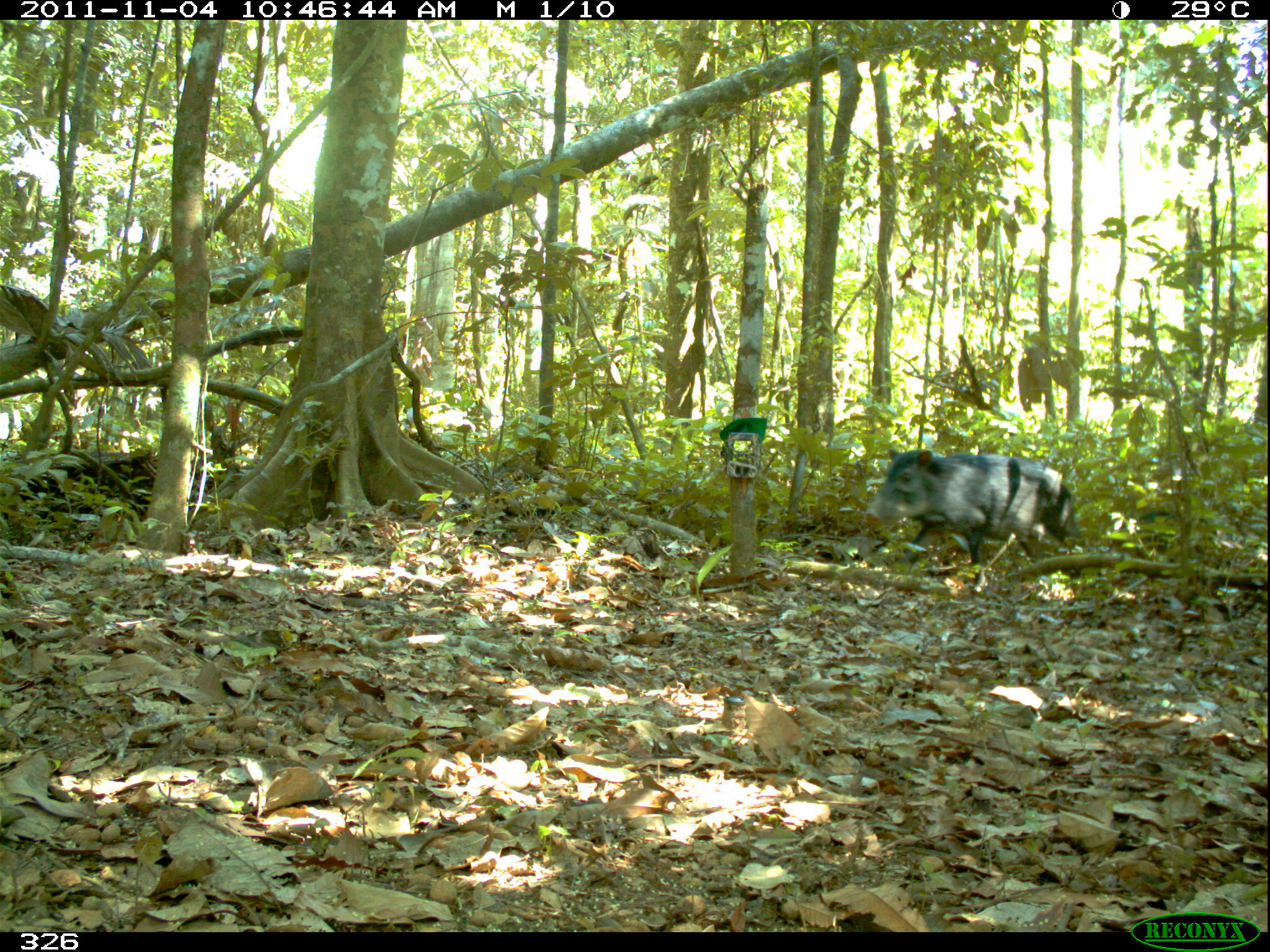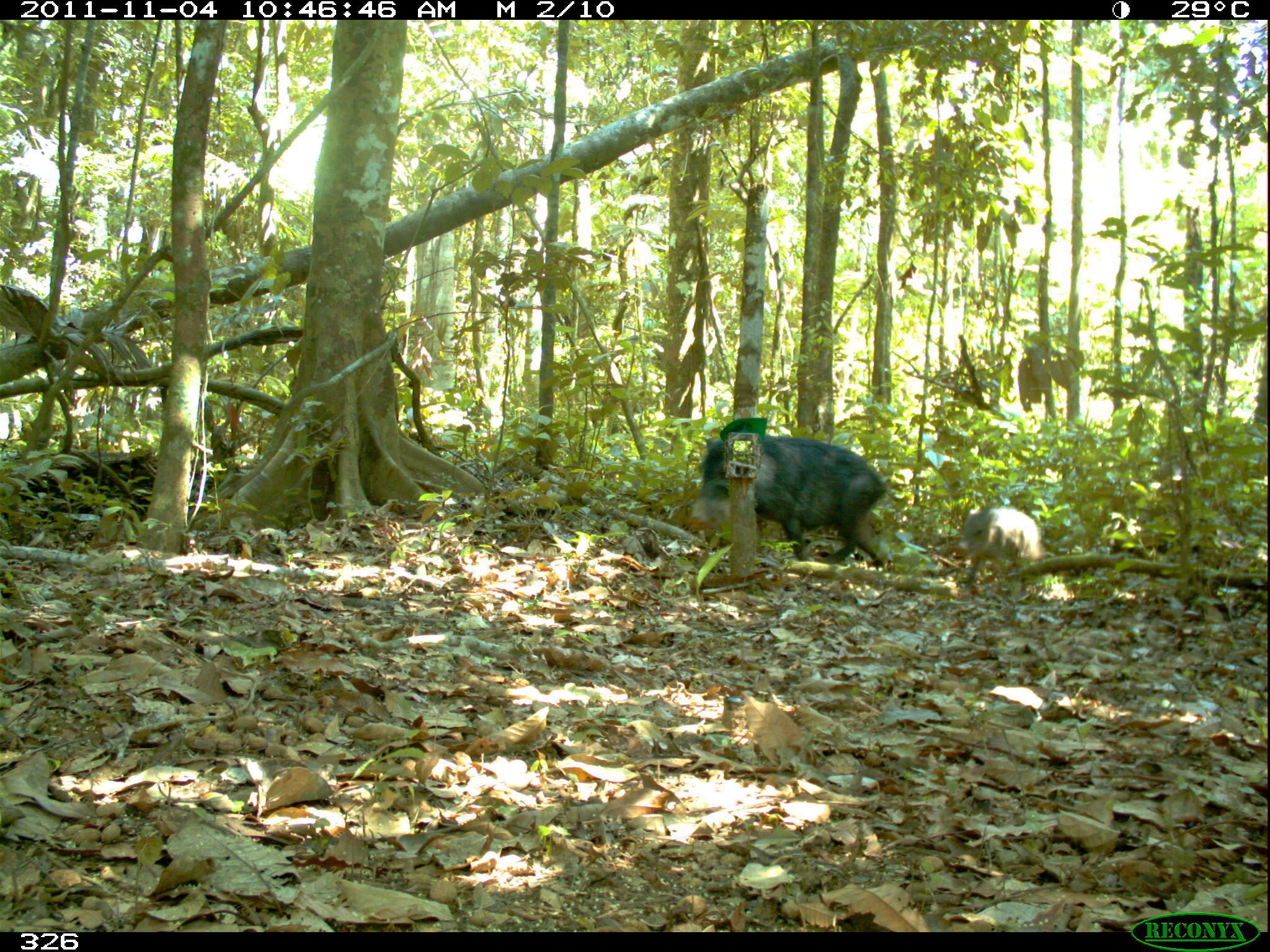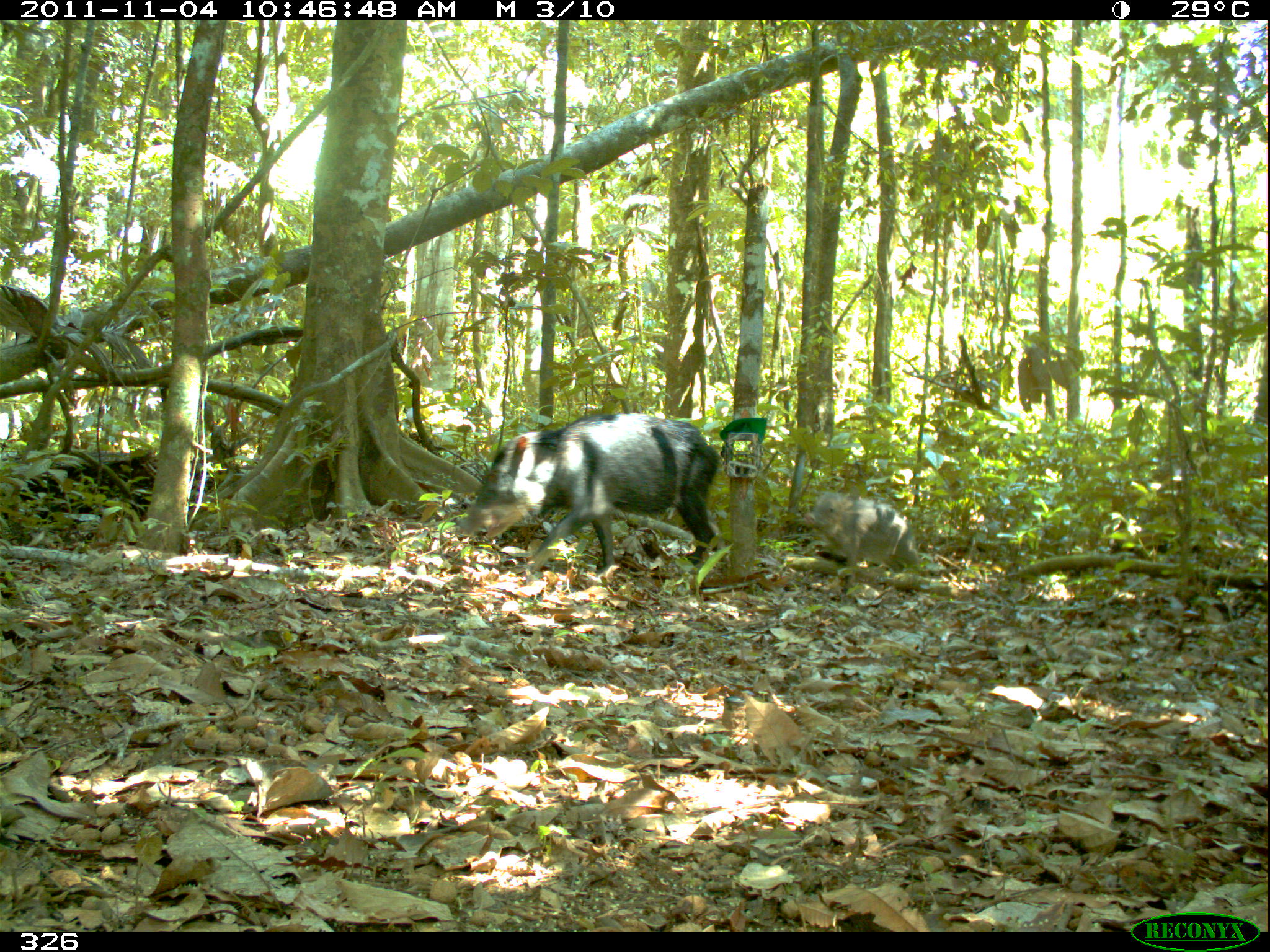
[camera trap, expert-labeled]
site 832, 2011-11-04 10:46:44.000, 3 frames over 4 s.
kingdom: Animalia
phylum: Chordata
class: Mammalia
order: Artiodactyla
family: Tayassuidae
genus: Tayassu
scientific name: Tayassu pecari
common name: white-lipped peccary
Tayassu pecari (white-lipped peccary).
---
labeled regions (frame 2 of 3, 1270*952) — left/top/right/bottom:
tayassu pecari: 684/433/889/570; 956/504/1042/587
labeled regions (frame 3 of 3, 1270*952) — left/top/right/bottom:
tayassu pecari: 455/412/722/576; 802/490/921/587